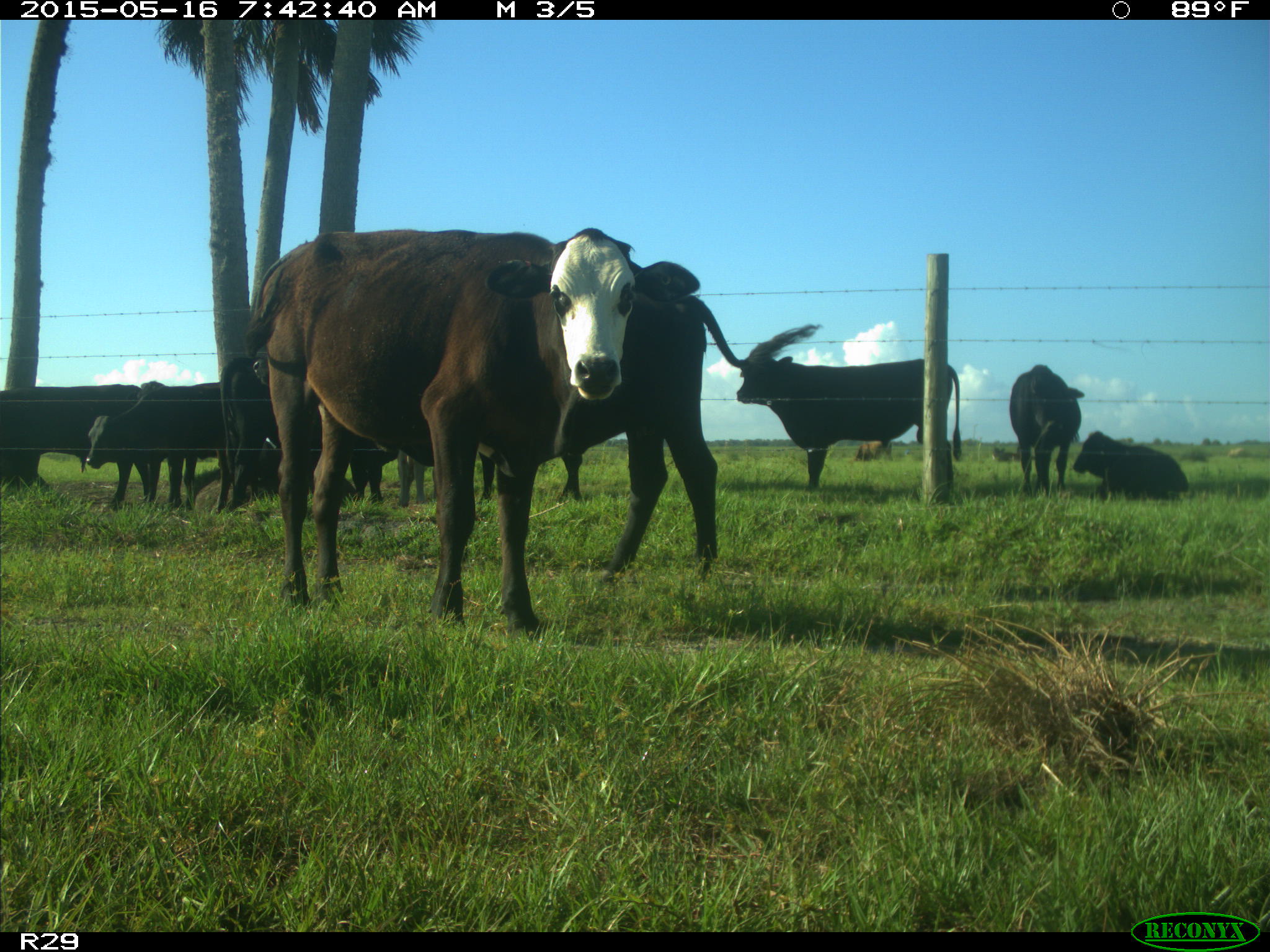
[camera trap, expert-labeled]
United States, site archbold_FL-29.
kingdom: Animalia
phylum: Chordata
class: Mammalia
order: Artiodactyla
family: Bovidae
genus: Bos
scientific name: Bos taurus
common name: domestic cow